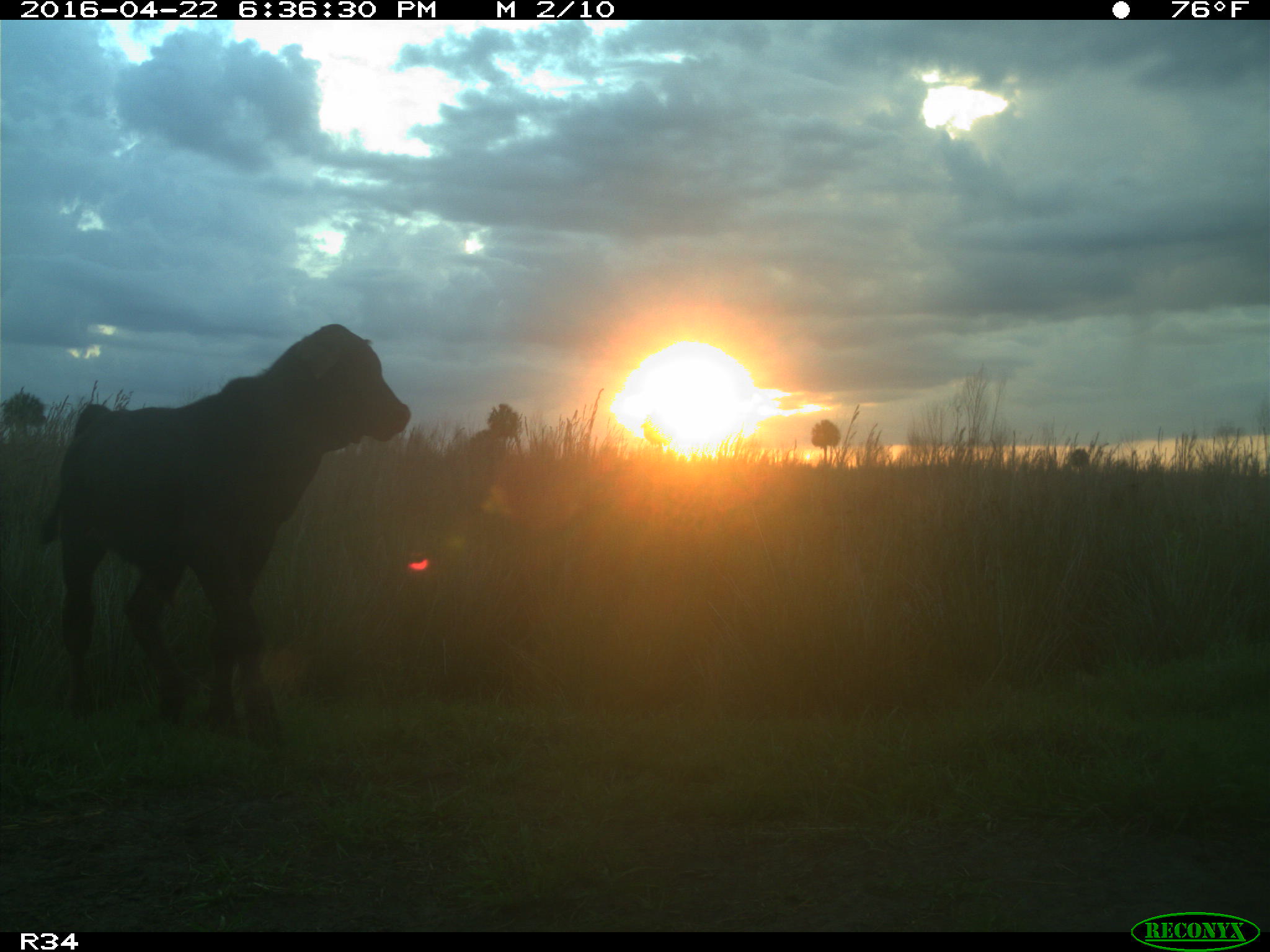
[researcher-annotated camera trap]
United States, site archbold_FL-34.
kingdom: Animalia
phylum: Chordata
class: Mammalia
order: Artiodactyla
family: Bovidae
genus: Bos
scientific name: Bos taurus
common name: domestic cow